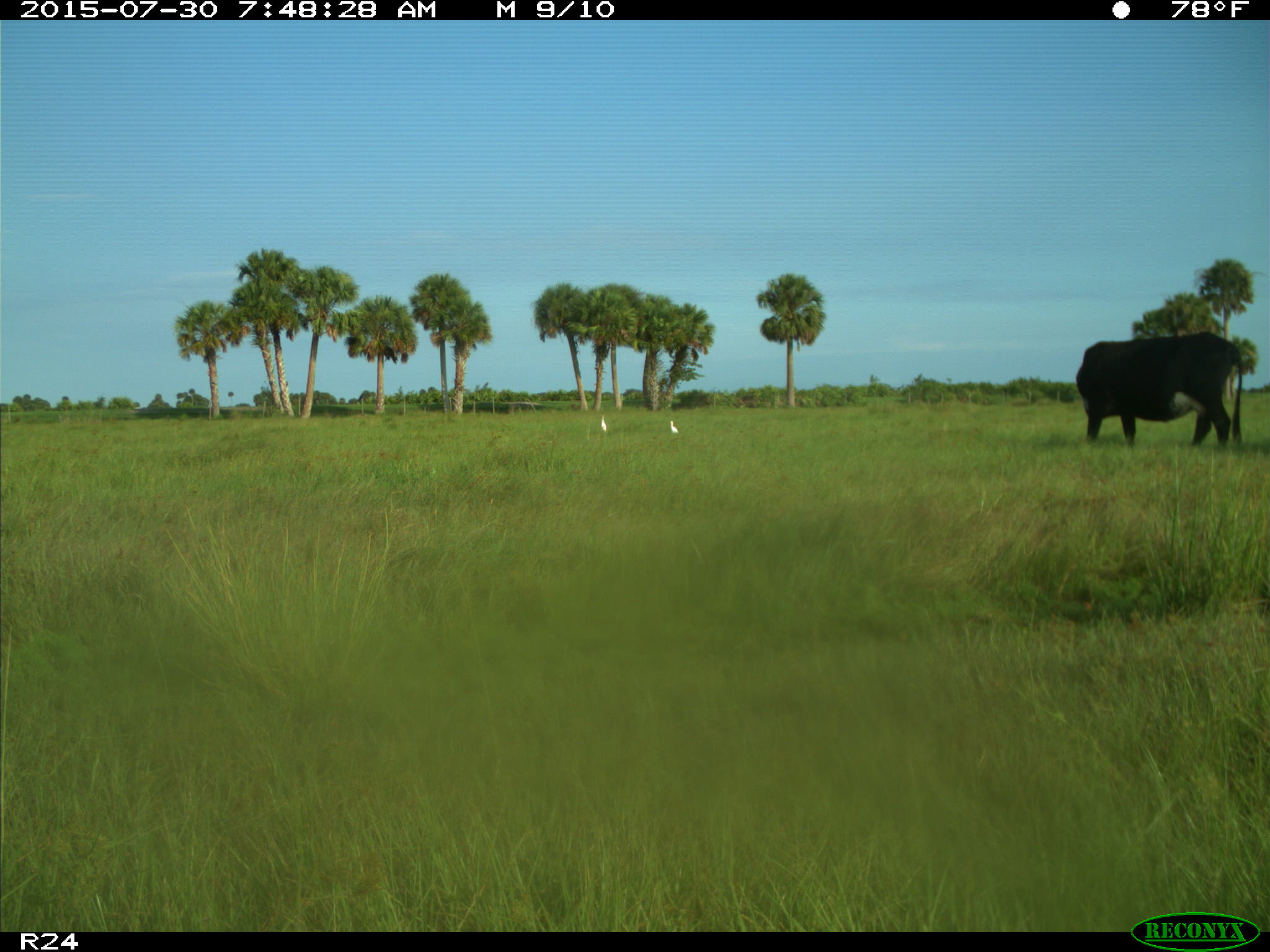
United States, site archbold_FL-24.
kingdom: Animalia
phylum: Chordata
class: Mammalia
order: Artiodactyla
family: Bovidae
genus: Bos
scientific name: Bos taurus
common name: domestic cow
Bos taurus (domestic cow).